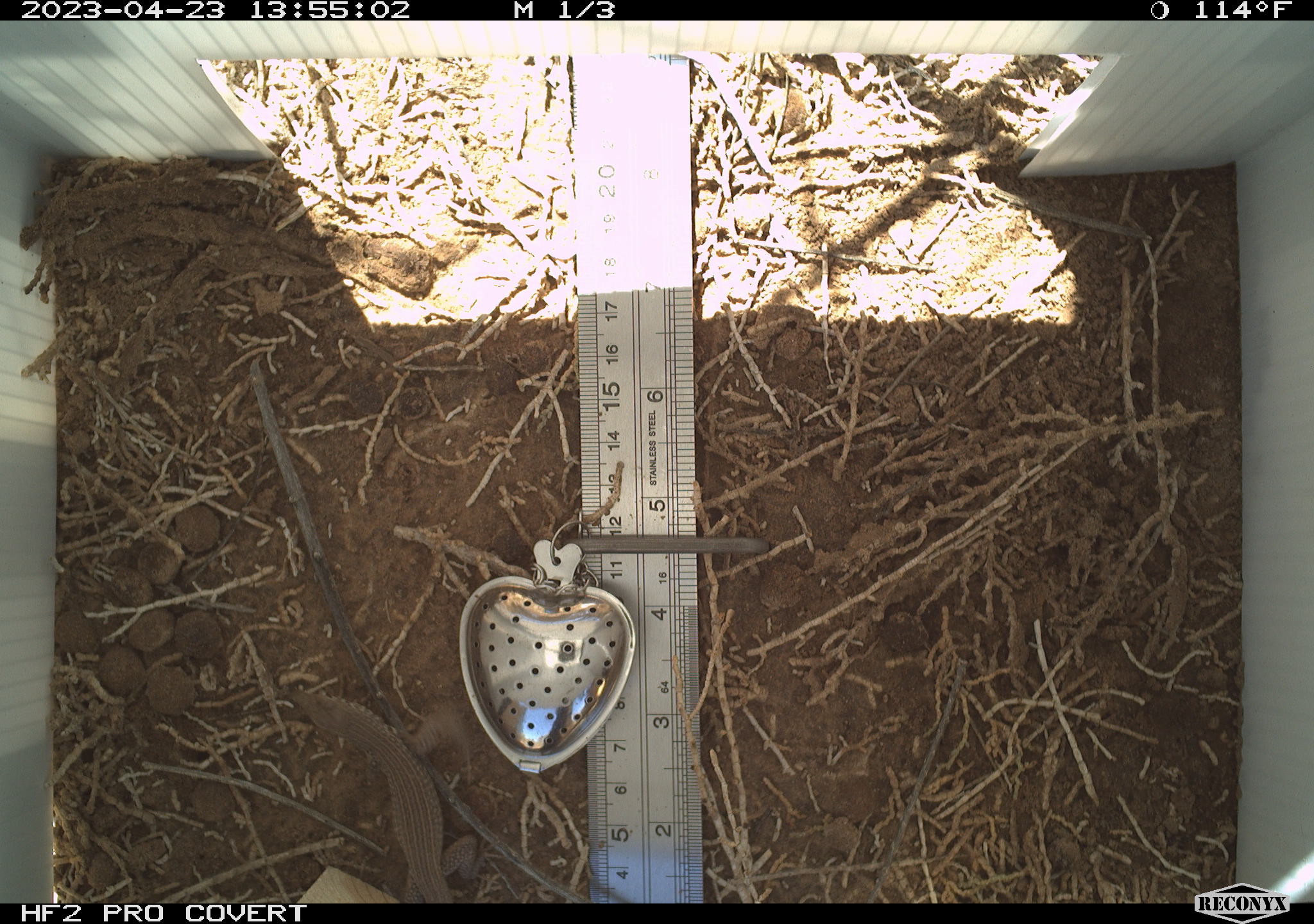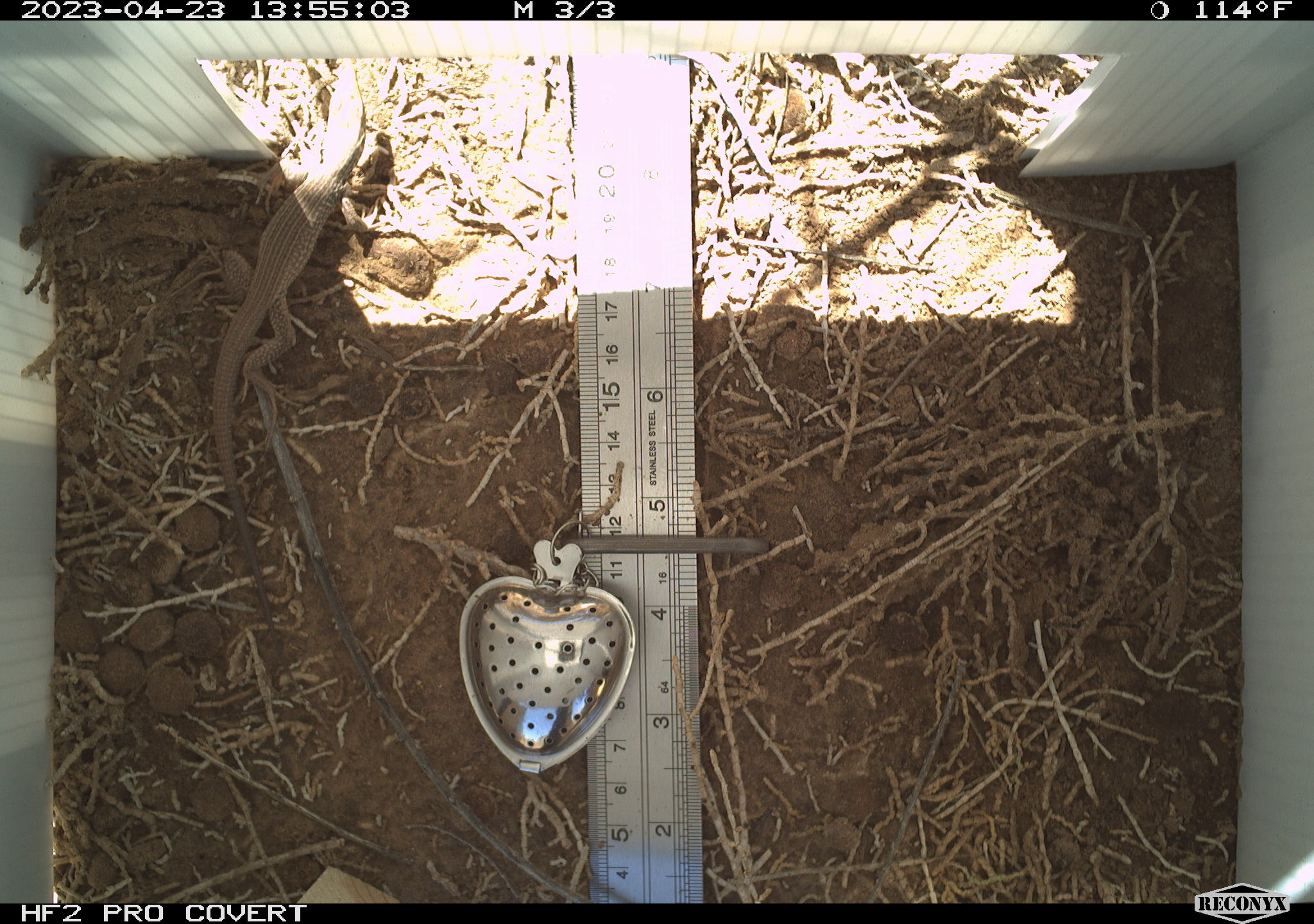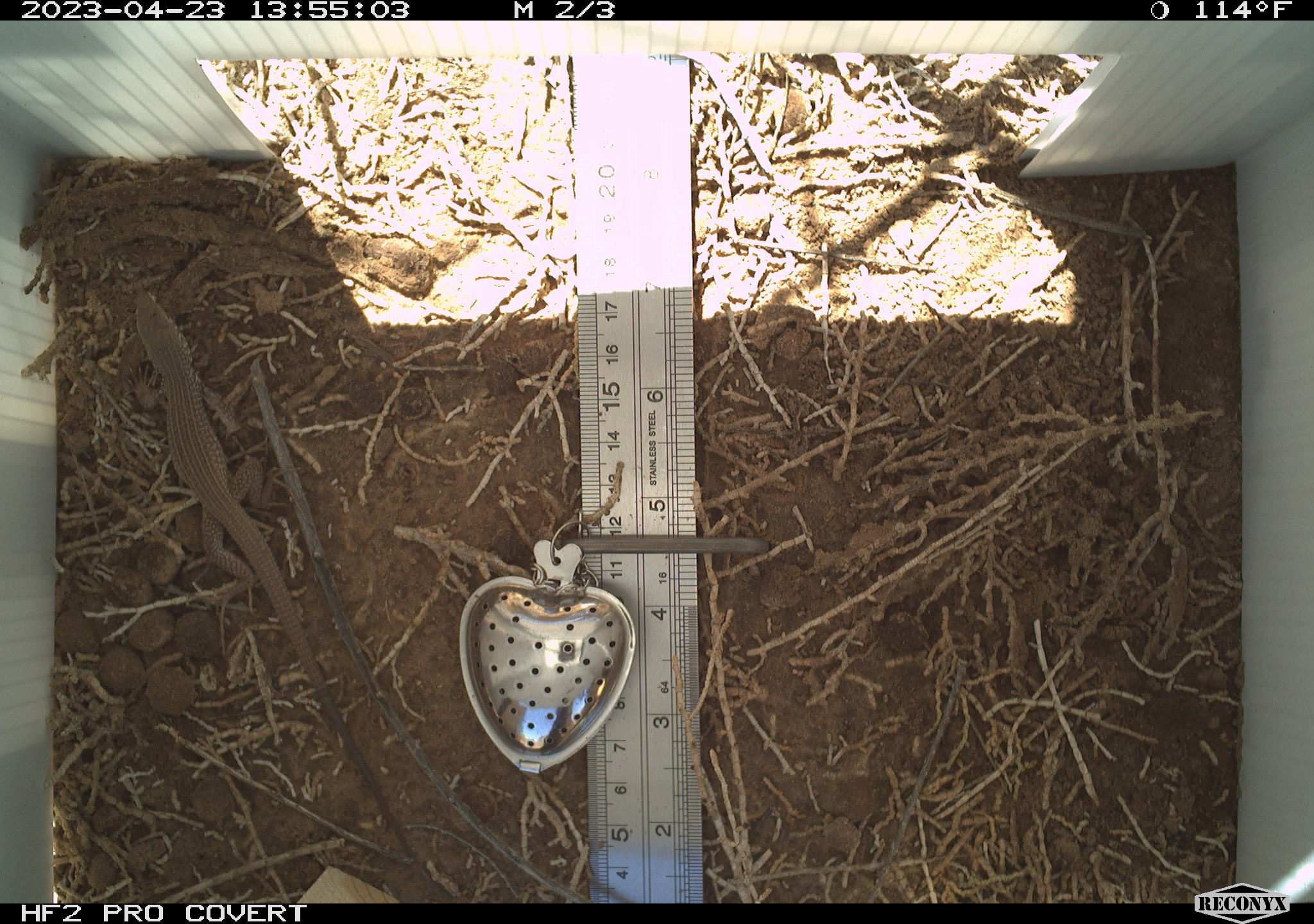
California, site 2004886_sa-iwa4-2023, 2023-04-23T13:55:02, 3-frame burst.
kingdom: Animalia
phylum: Chordata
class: Reptilia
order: Squamata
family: Teiidae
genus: Aspidoscelis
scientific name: Aspidoscelis tigris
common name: western whiptail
Western whiptail (Aspidoscelis tigris).